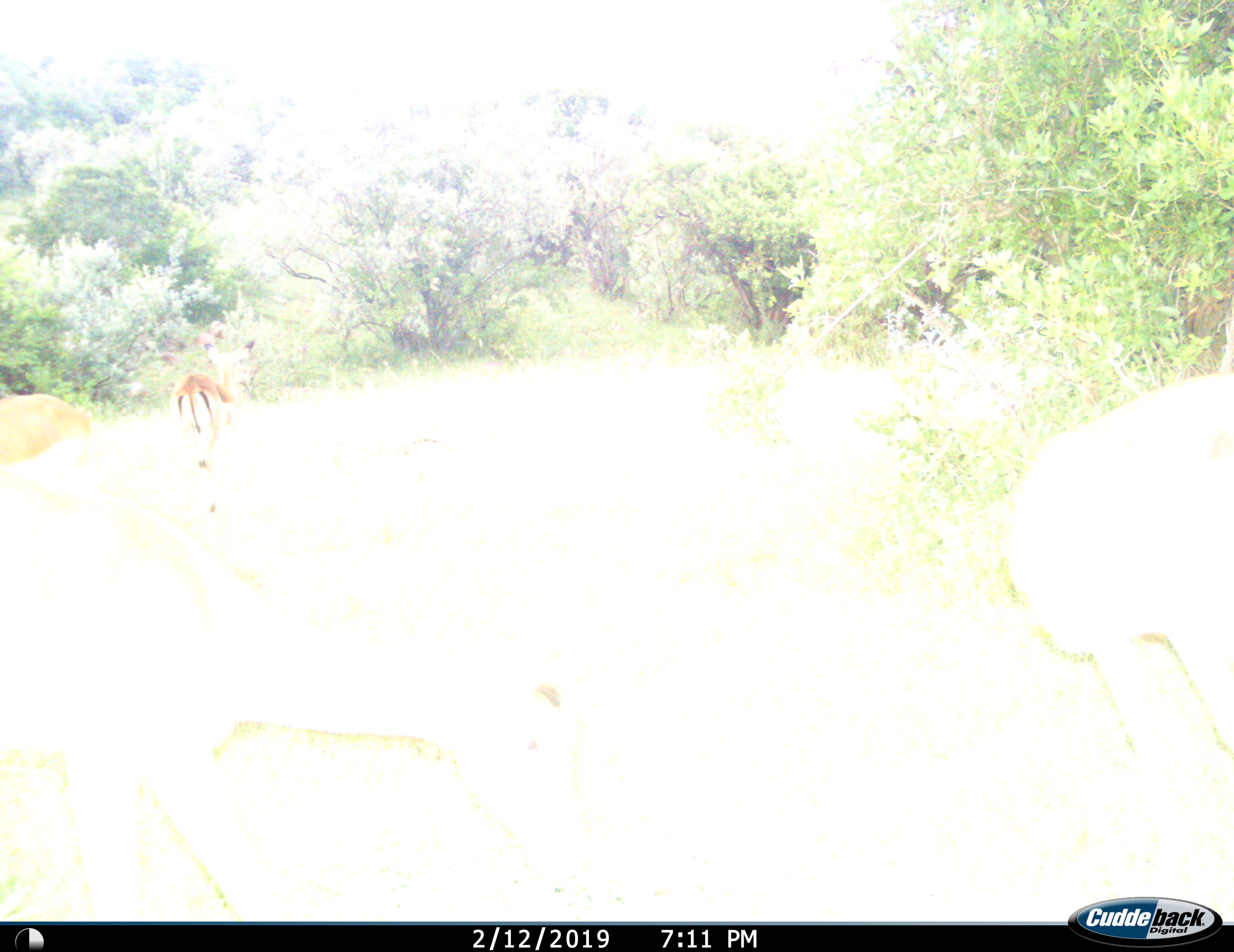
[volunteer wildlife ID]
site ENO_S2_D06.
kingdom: Animalia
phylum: Chordata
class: Mammalia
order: Artiodactyla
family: Bovidae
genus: Aepyceros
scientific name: Aepyceros melampus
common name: impala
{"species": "impala (Aepyceros melampus)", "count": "4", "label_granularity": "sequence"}